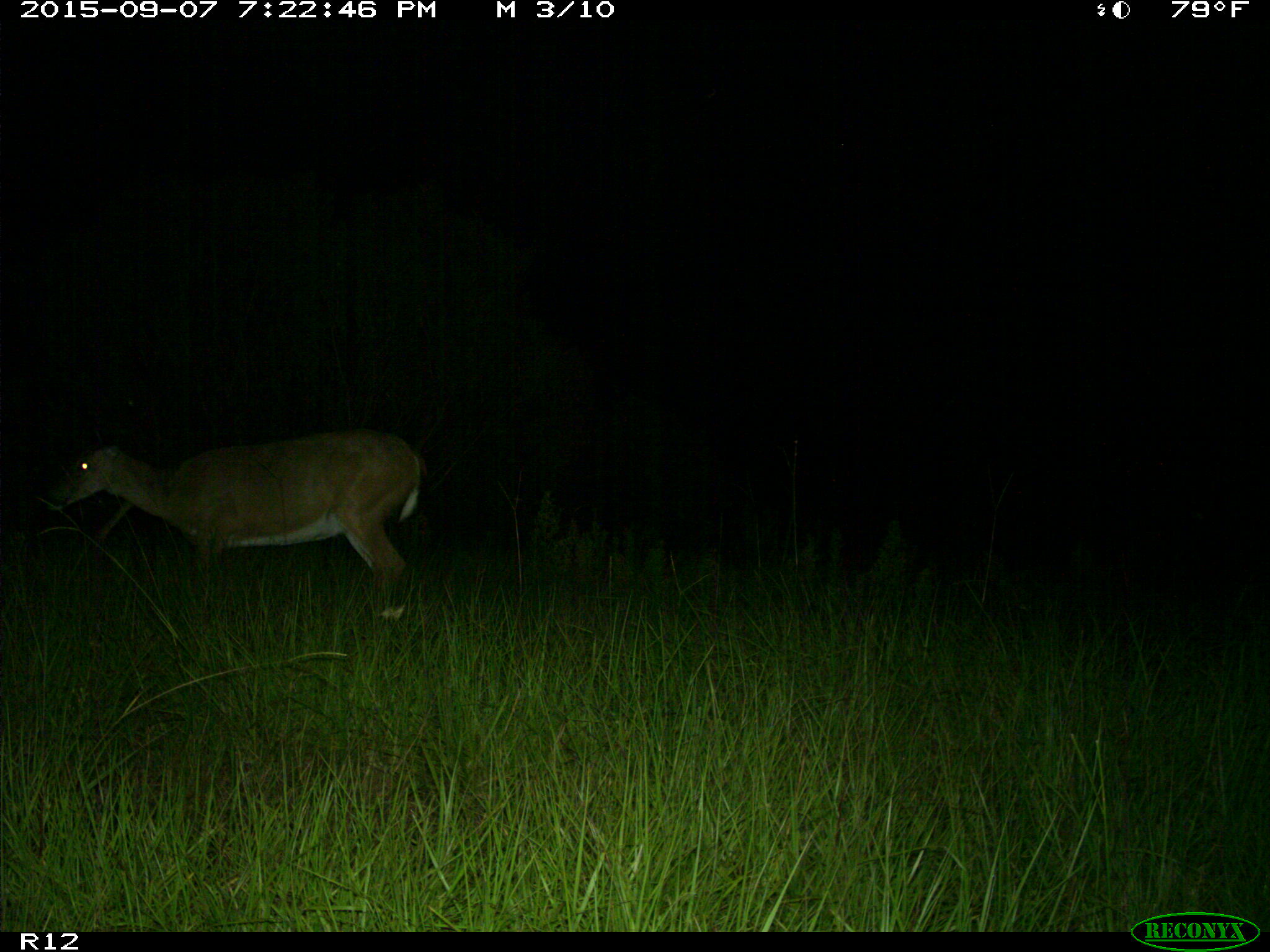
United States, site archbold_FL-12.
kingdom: Animalia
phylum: Chordata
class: Mammalia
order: Artiodactyla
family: Cervidae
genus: Odocoileus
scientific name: Odocoileus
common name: deer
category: unidentified deer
Unidentified deer (deer) (Odocoileus).